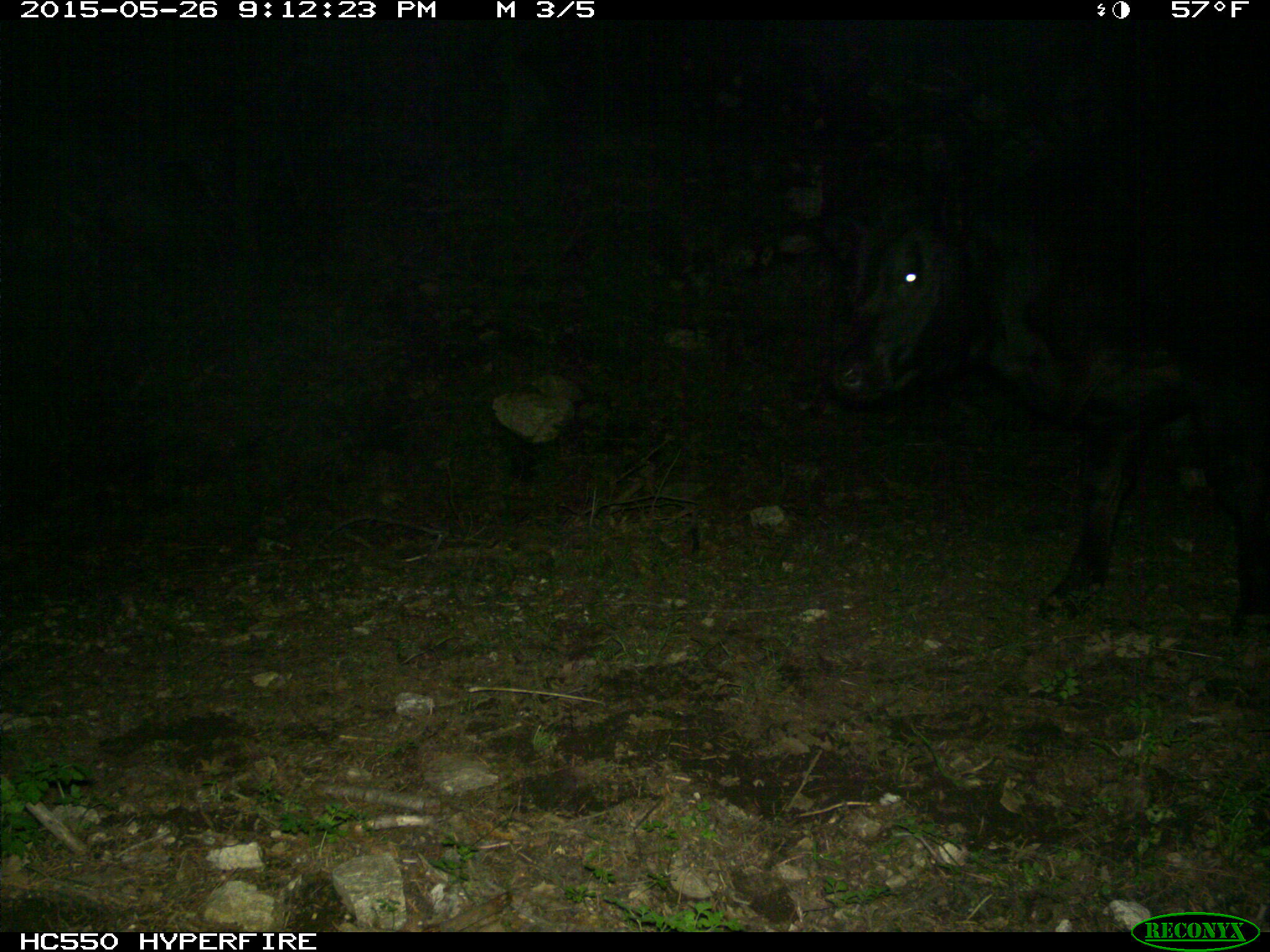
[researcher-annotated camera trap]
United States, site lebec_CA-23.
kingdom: Animalia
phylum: Chordata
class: Mammalia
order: Artiodactyla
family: Bovidae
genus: Bos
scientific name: Bos taurus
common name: domestic cow